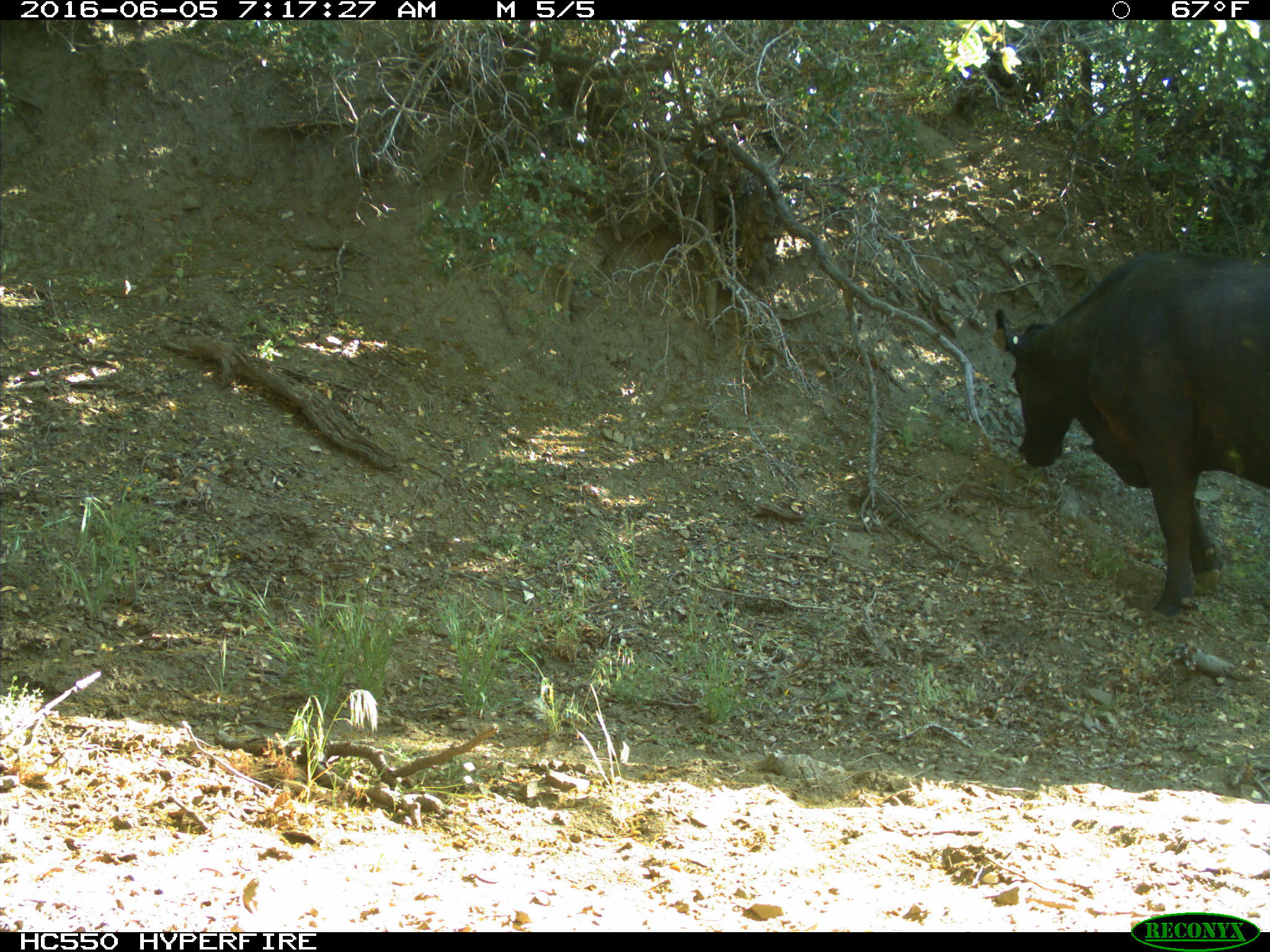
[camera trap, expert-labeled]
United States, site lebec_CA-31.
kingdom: Animalia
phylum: Chordata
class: Mammalia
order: Artiodactyla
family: Bovidae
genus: Bos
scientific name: Bos taurus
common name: domestic cow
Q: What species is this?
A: Bos taurus (domestic cow).